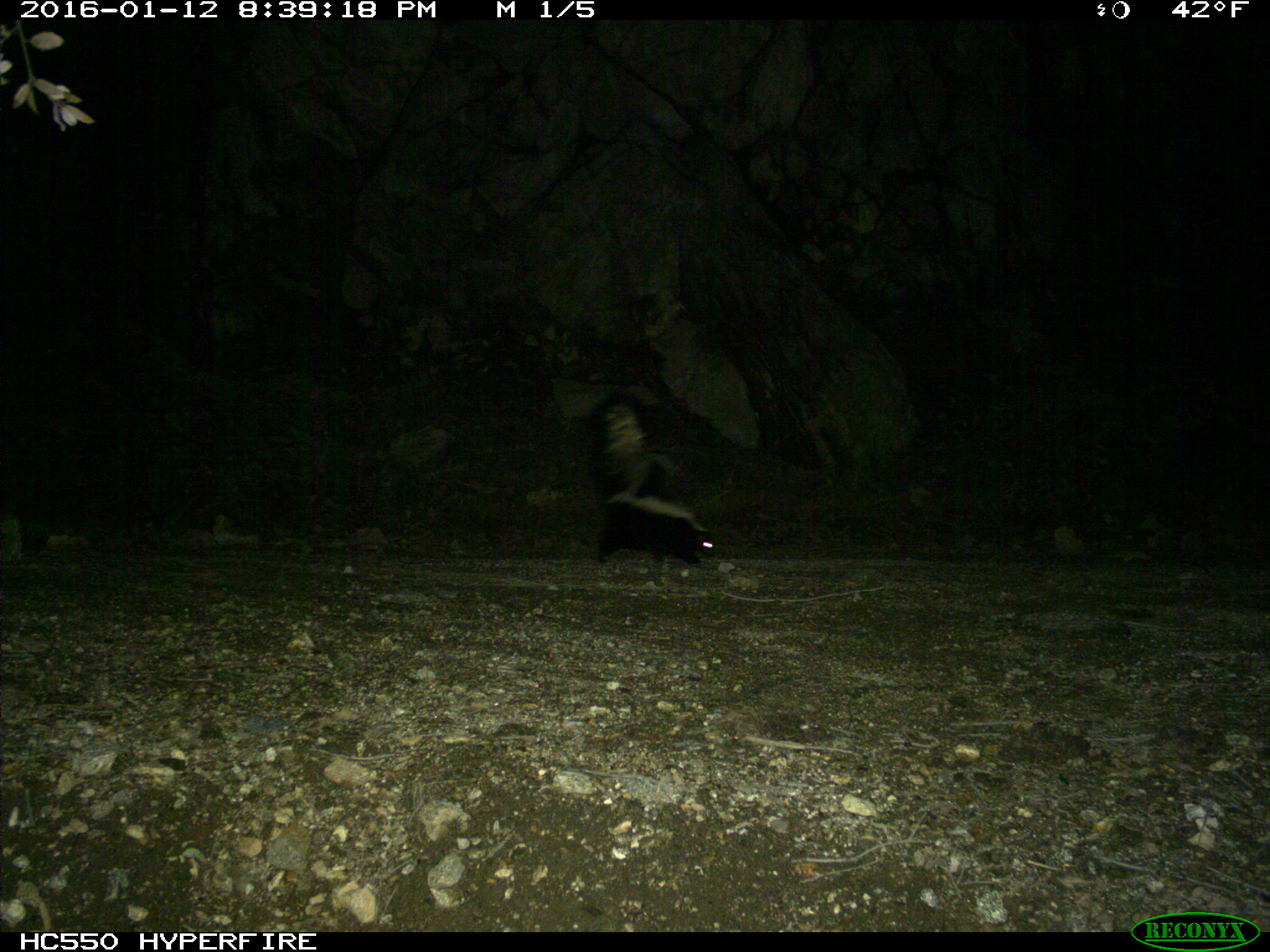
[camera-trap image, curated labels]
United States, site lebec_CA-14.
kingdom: Animalia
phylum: Chordata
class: Mammalia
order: Carnivora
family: Mephitidae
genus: Mephitis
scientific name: Mephitis mephitis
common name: striped skunk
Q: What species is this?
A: Mephitis mephitis (striped skunk).